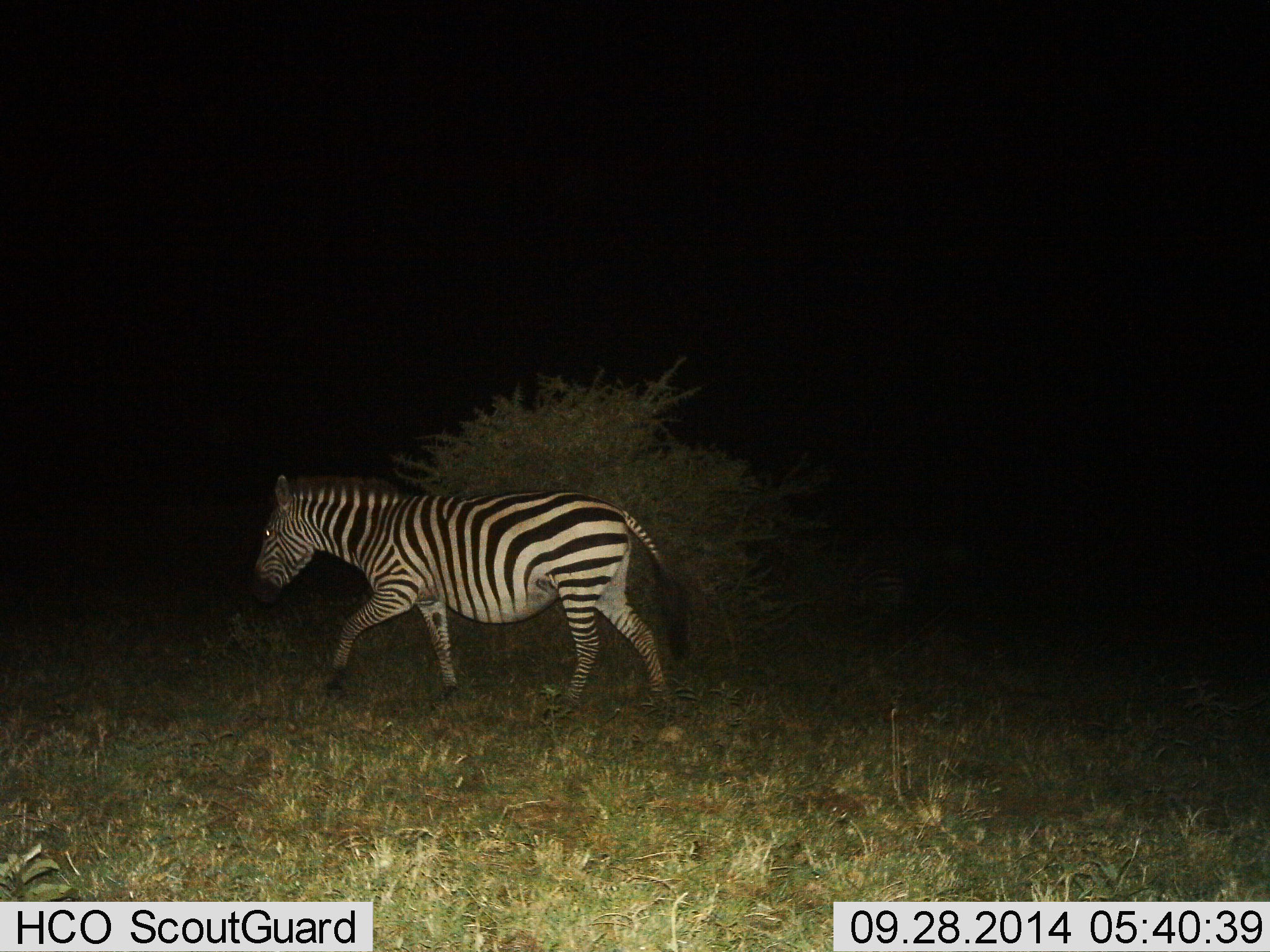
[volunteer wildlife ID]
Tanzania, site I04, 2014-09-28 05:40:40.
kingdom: Animalia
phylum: Chordata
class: Mammalia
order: Perissodactyla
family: Equidae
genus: Equus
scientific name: Equus quagga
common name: plains zebra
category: zebra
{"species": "zebra (plains zebra) (Equus quagga)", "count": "1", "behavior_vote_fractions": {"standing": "0%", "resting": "0%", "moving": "100%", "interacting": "0%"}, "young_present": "0%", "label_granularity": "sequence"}